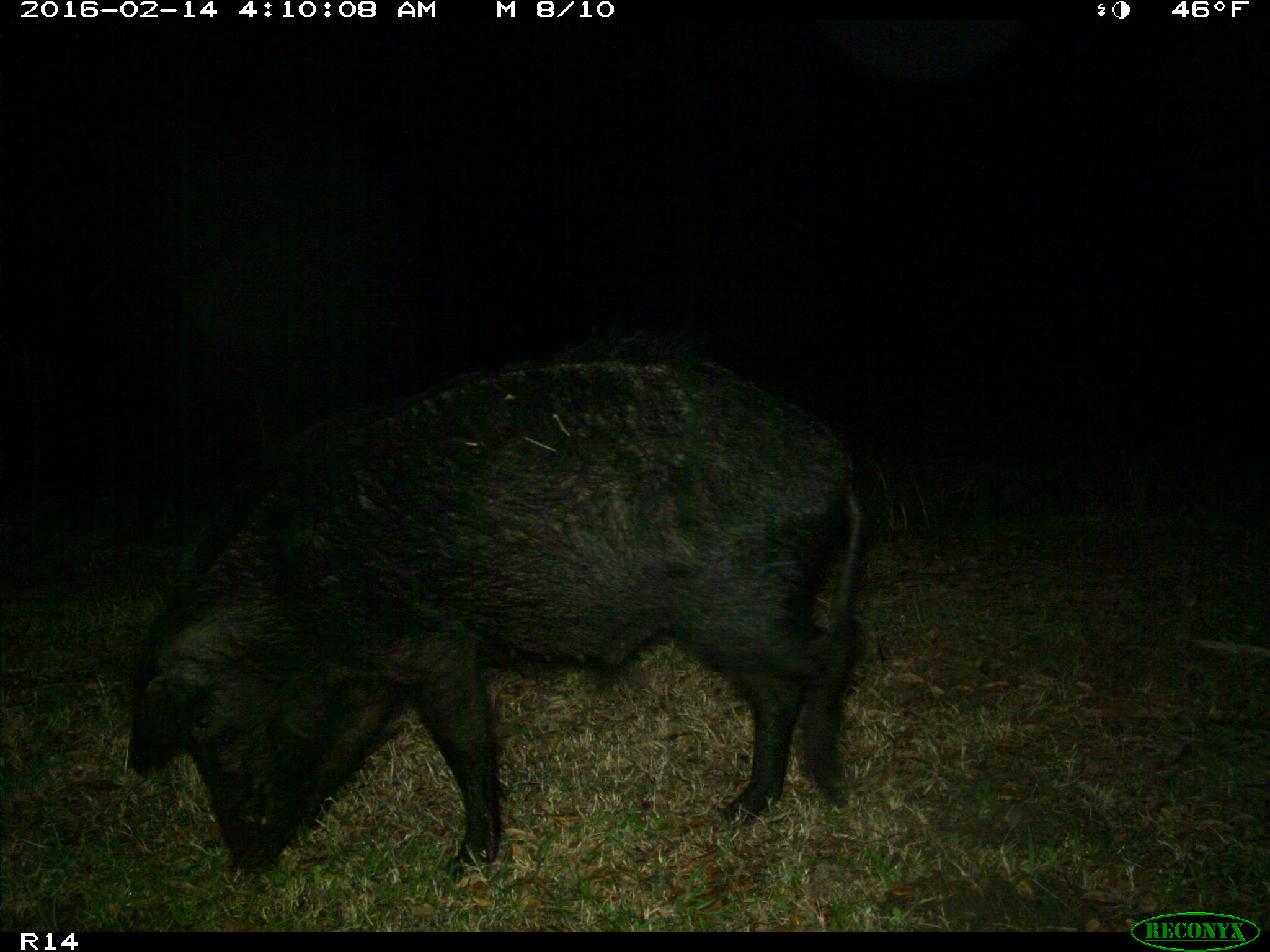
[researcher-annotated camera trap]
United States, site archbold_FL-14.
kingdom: Animalia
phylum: Chordata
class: Mammalia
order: Artiodactyla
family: Suidae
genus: Sus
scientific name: Sus scrofa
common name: wild boar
Sus scrofa (wild boar).